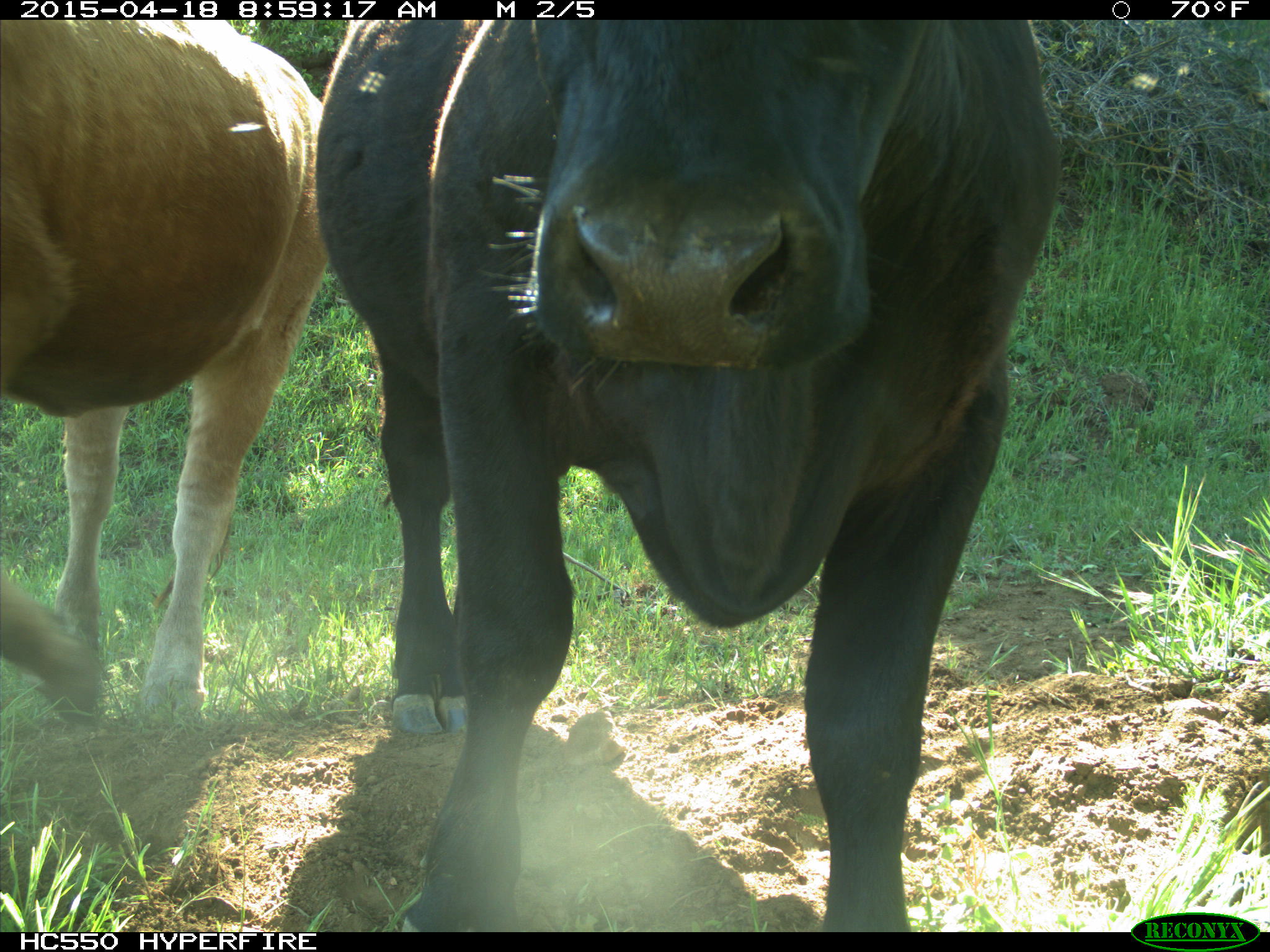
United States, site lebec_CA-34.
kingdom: Animalia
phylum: Chordata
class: Mammalia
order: Artiodactyla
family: Bovidae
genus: Bos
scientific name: Bos taurus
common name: domestic cow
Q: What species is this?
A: Bos taurus (domestic cow).